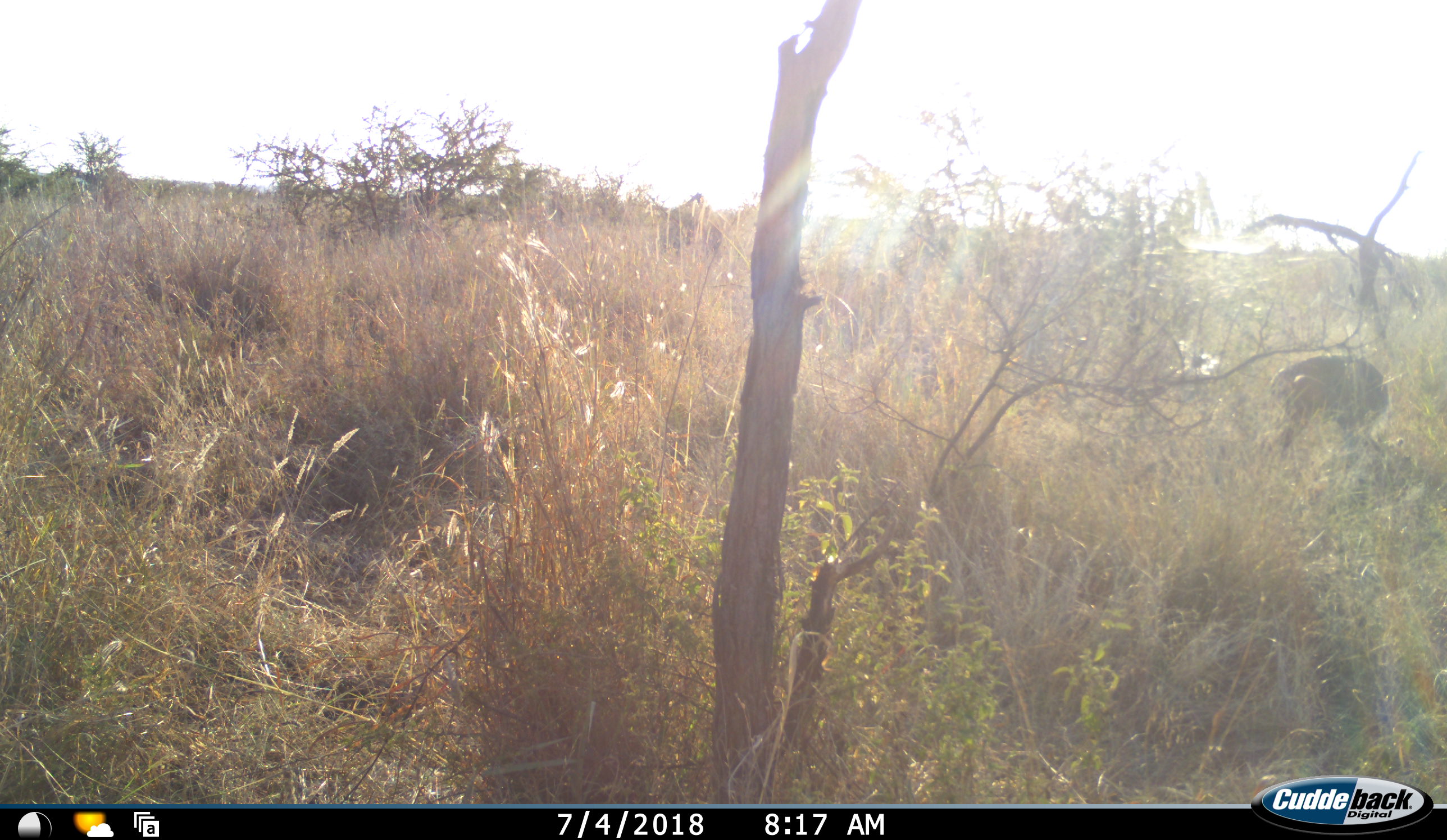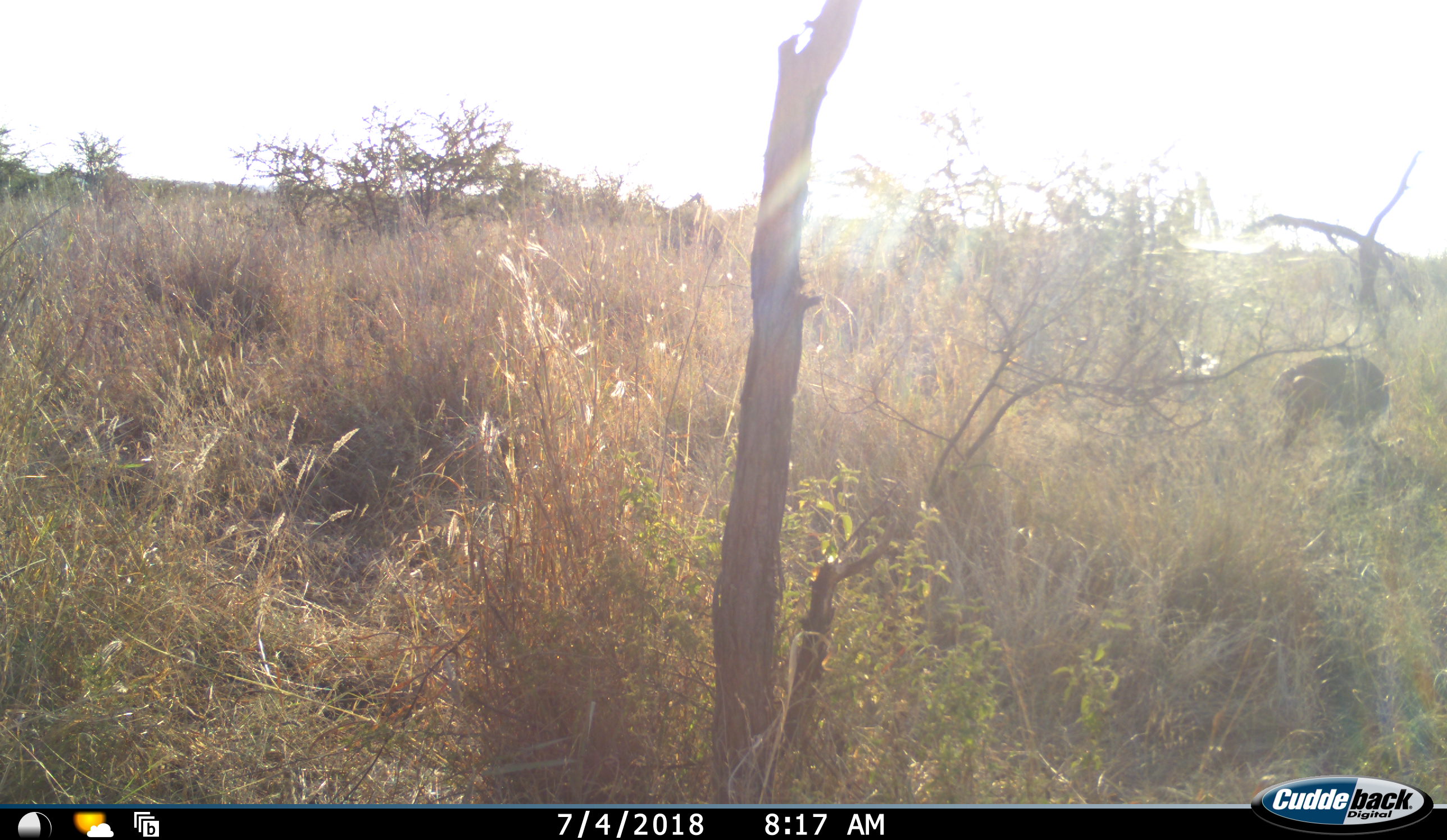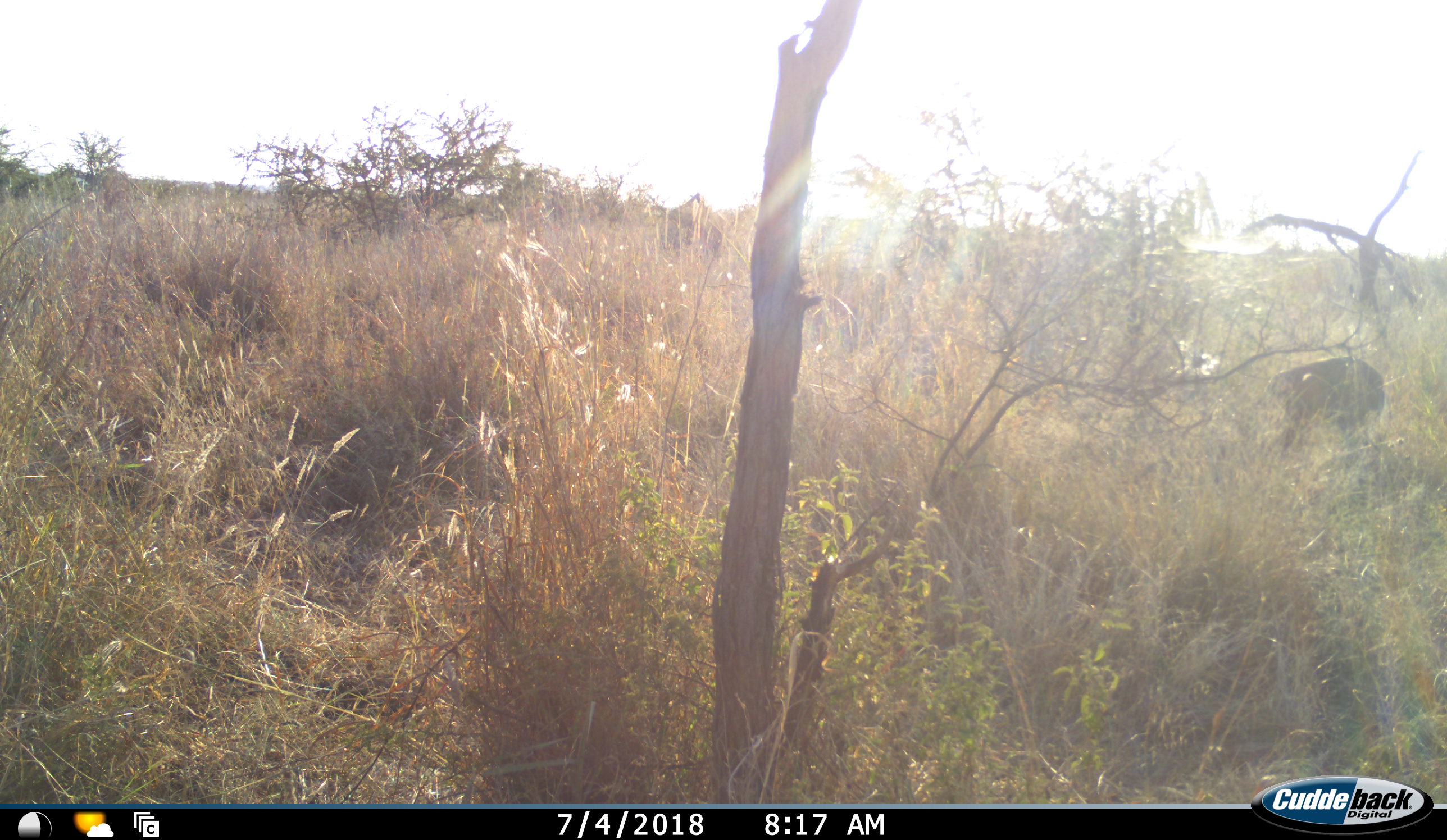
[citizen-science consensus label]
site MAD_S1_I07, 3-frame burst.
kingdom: Animalia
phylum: Chordata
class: Mammalia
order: Artiodactyla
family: Bovidae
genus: Aepyceros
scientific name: Aepyceros melampus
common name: impala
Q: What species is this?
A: Impala (Aepyceros melampus).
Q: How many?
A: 1.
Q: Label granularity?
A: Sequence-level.